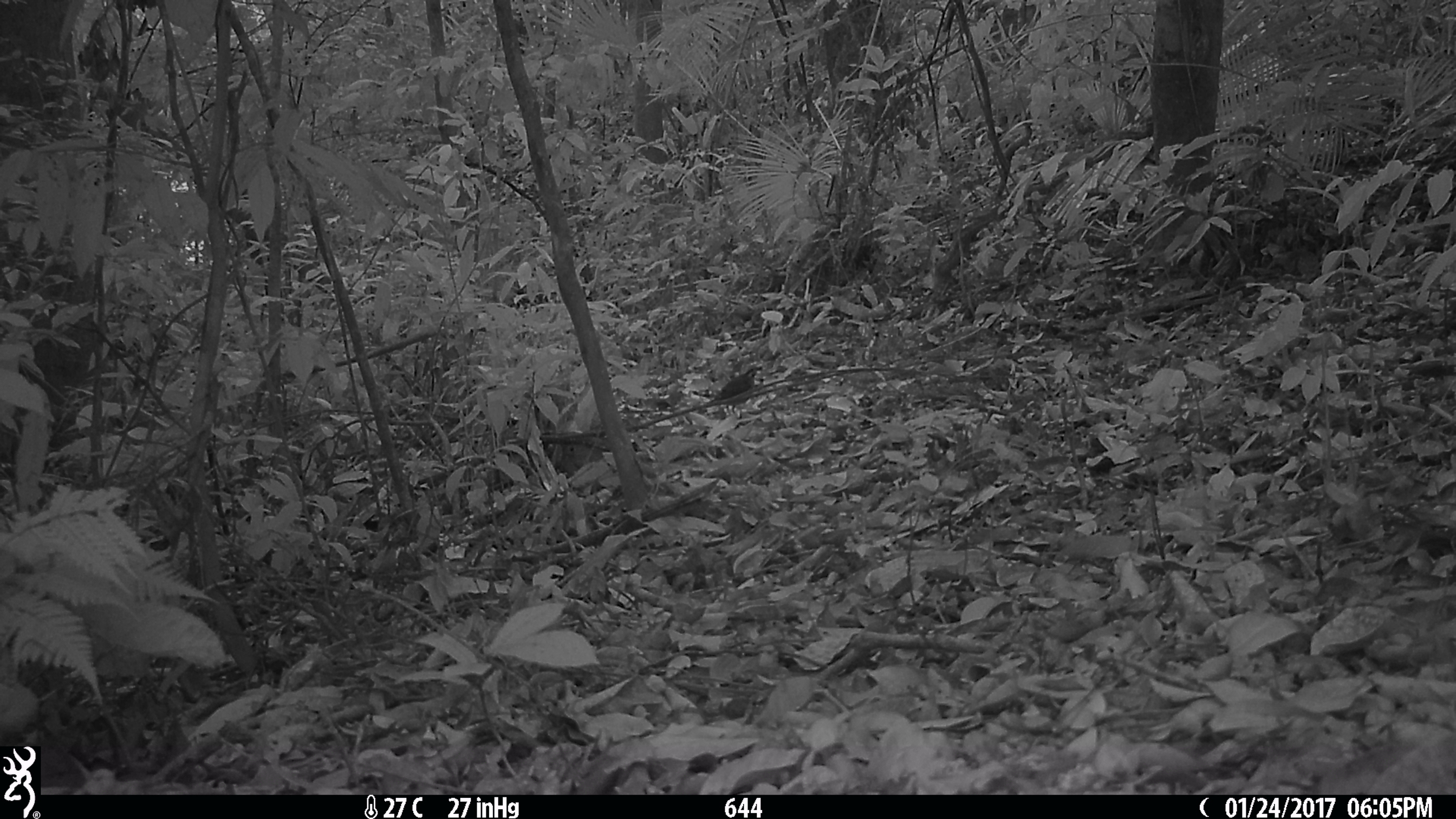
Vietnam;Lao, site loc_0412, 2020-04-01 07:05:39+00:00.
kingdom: Animalia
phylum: Chordata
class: Aves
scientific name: Aves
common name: bird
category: unidentified bird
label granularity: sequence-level